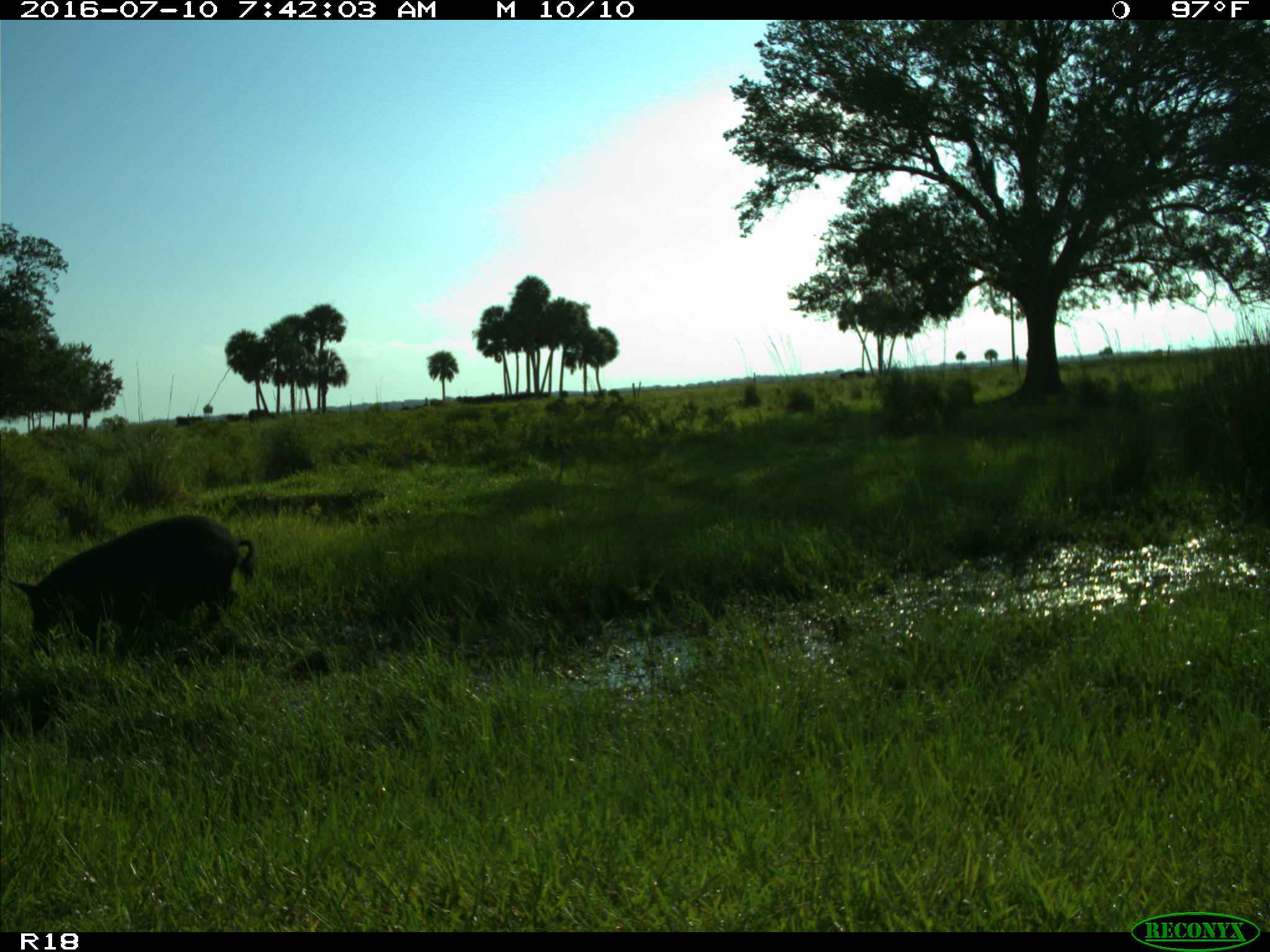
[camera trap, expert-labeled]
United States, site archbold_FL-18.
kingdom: Animalia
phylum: Chordata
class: Mammalia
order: Artiodactyla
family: Suidae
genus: Sus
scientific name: Sus scrofa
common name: wild boar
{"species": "Sus scrofa (wild boar)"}